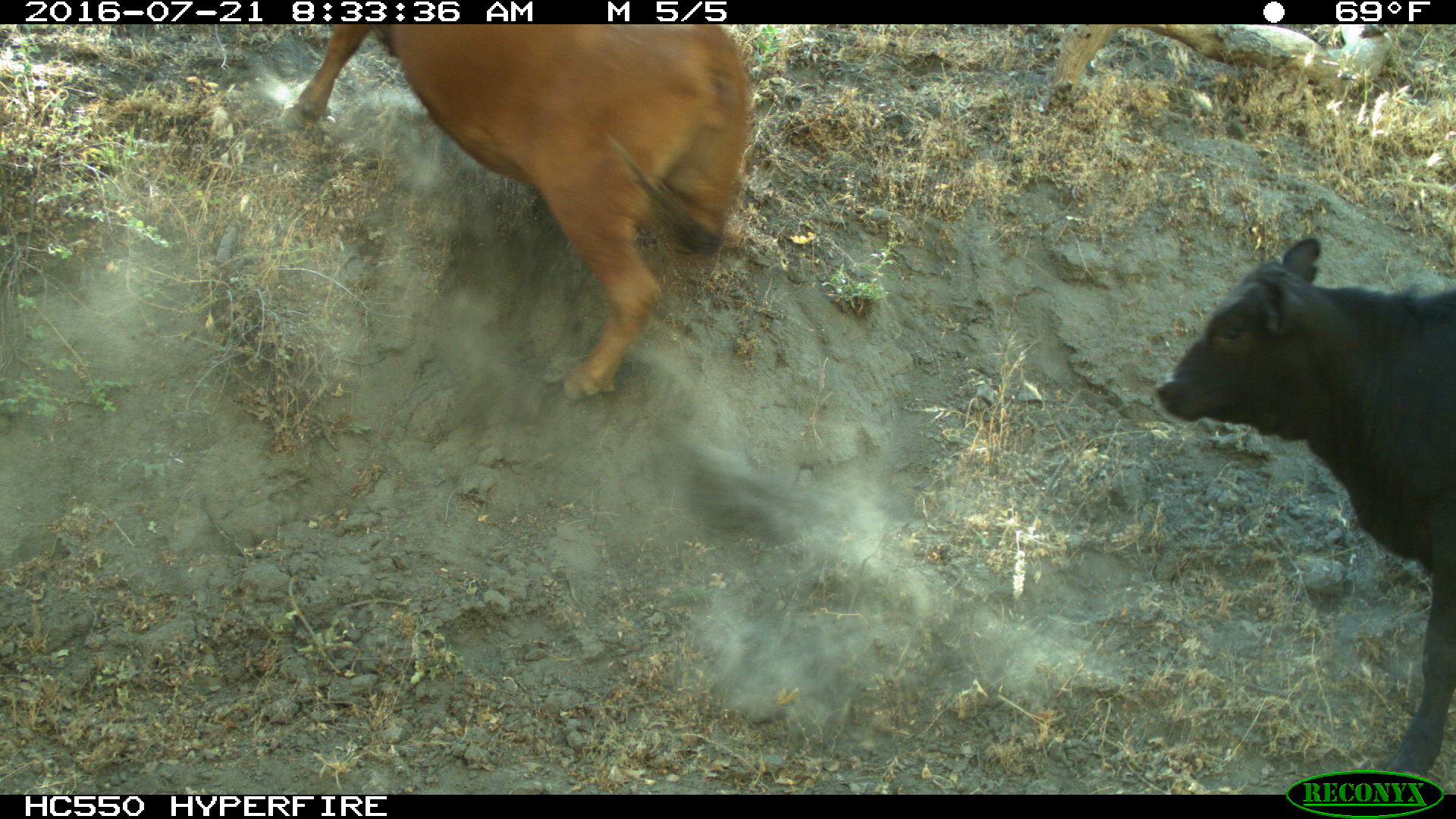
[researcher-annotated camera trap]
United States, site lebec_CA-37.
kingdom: Animalia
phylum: Chordata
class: Mammalia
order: Artiodactyla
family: Bovidae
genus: Bos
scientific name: Bos taurus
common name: domestic cow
Bos taurus (domestic cow).